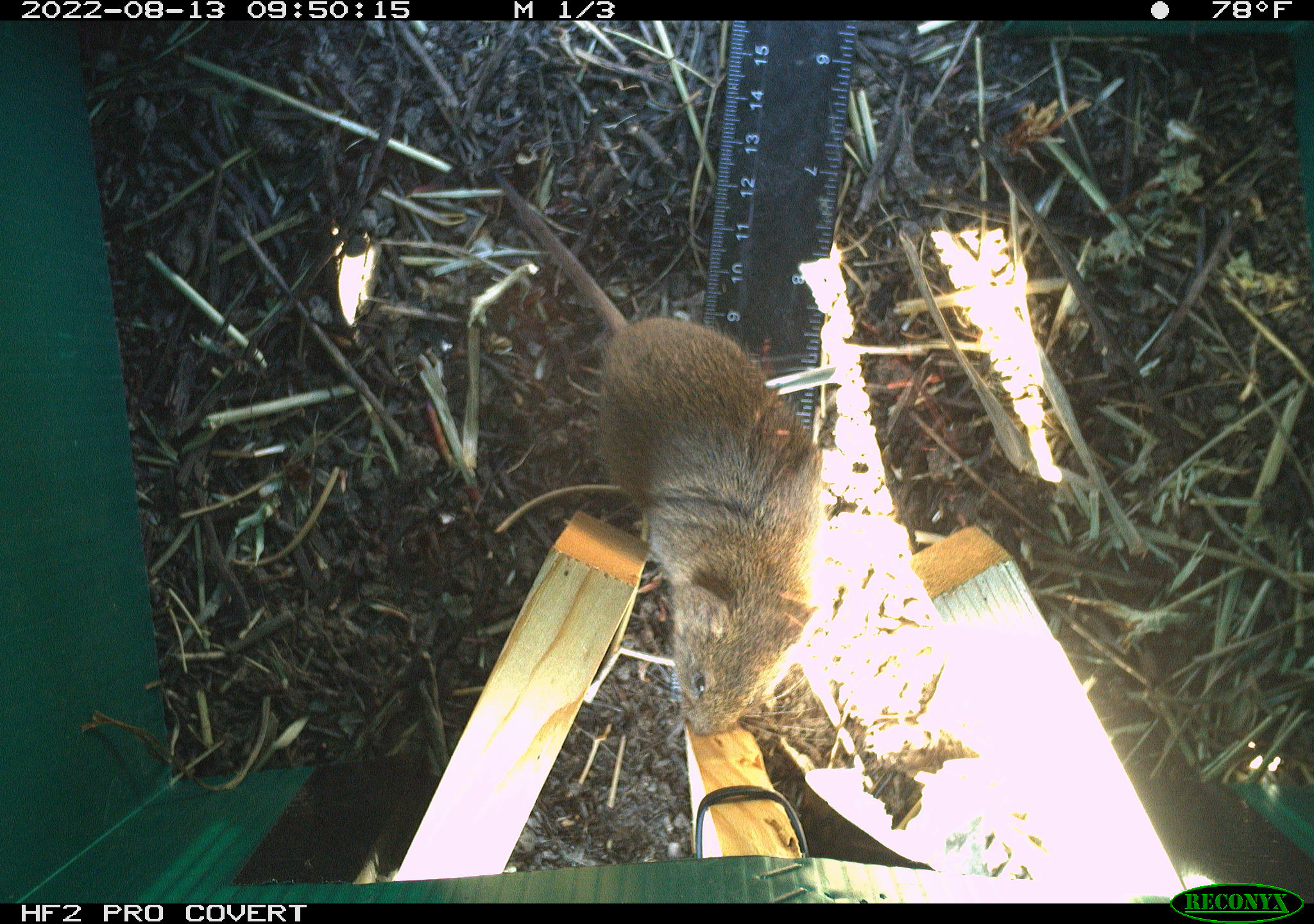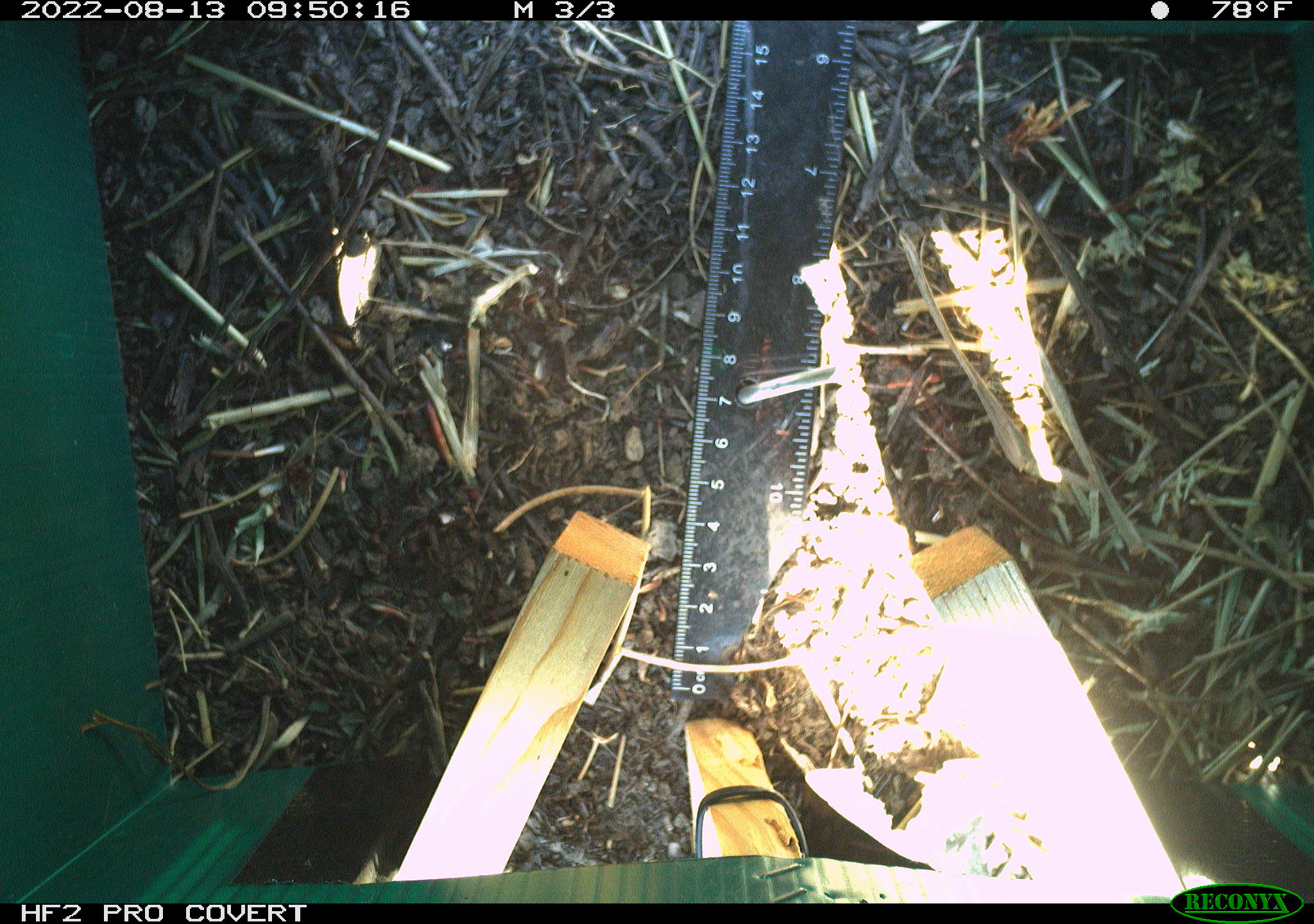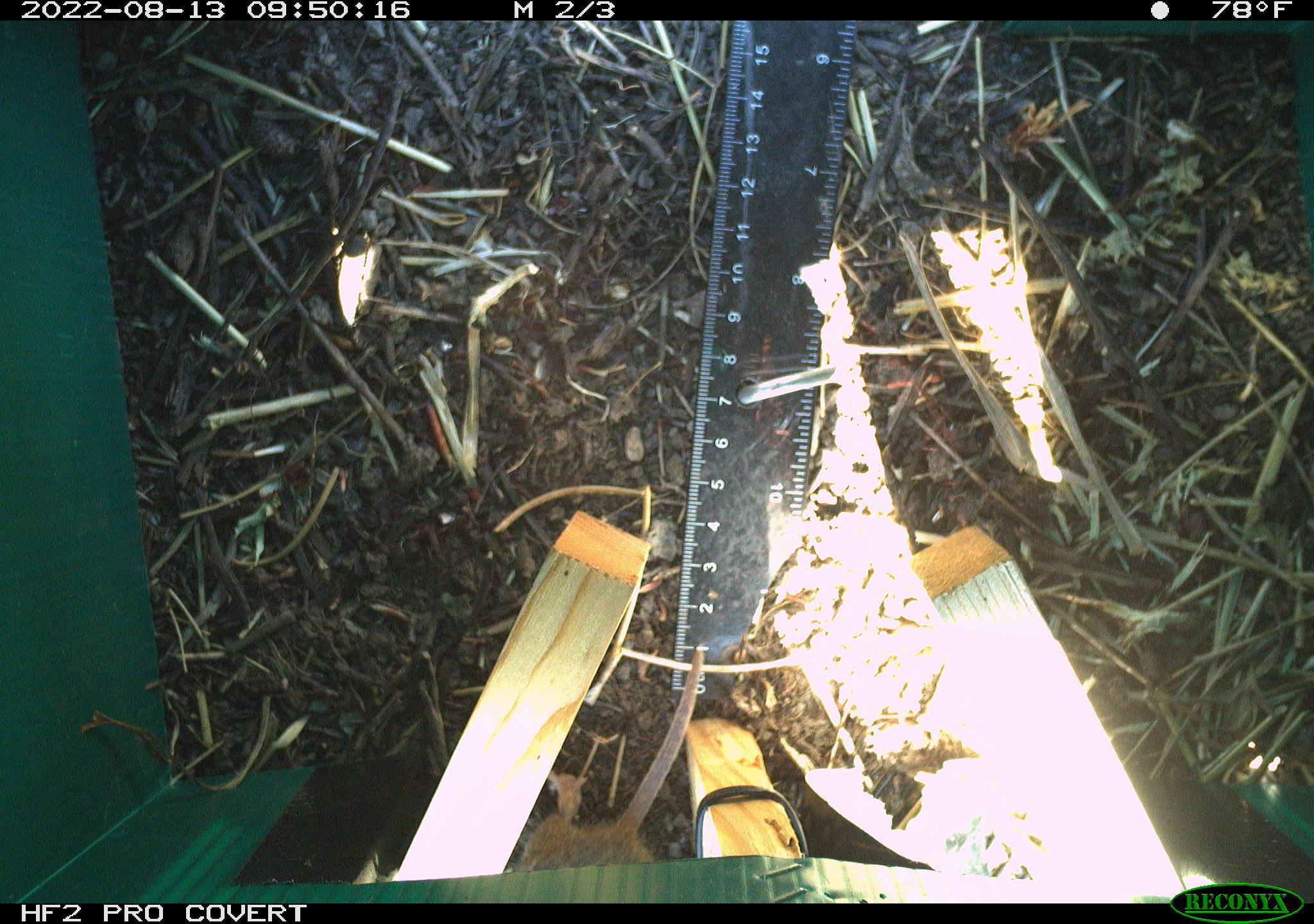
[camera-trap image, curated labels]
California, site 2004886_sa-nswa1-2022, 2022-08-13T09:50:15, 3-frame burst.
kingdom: Animalia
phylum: Chordata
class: Mammalia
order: Rodentia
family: Cricetidae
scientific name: Cricetidae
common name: hamsters, voles, lemmings, and allies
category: cricetidae family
Cricetidae family (hamsters, voles, lemmings, and allies) (Cricetidae).